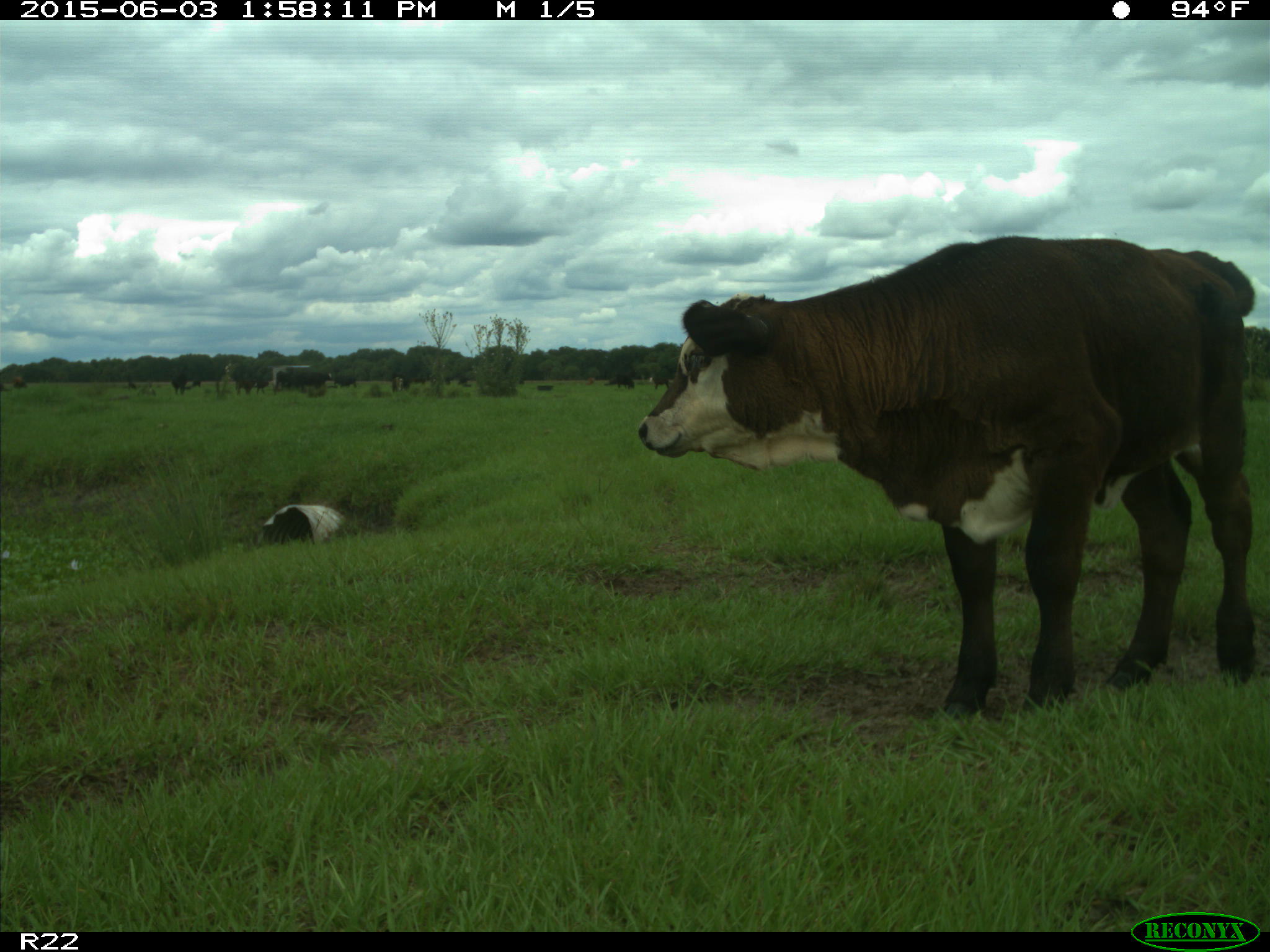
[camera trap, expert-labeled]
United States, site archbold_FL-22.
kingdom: Animalia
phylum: Chordata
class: Mammalia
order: Artiodactyla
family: Bovidae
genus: Bos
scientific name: Bos taurus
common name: domestic cow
Bos taurus (domestic cow).